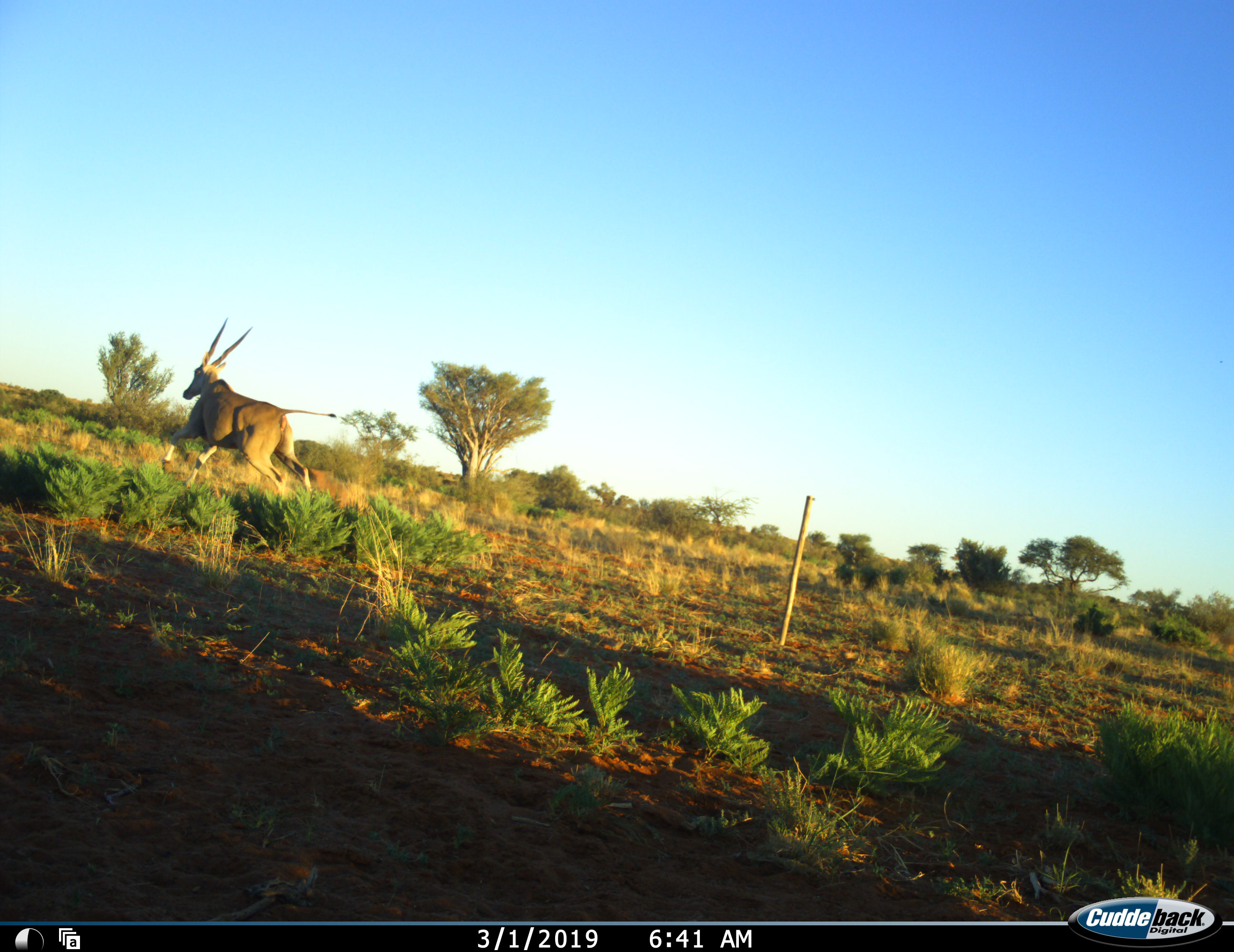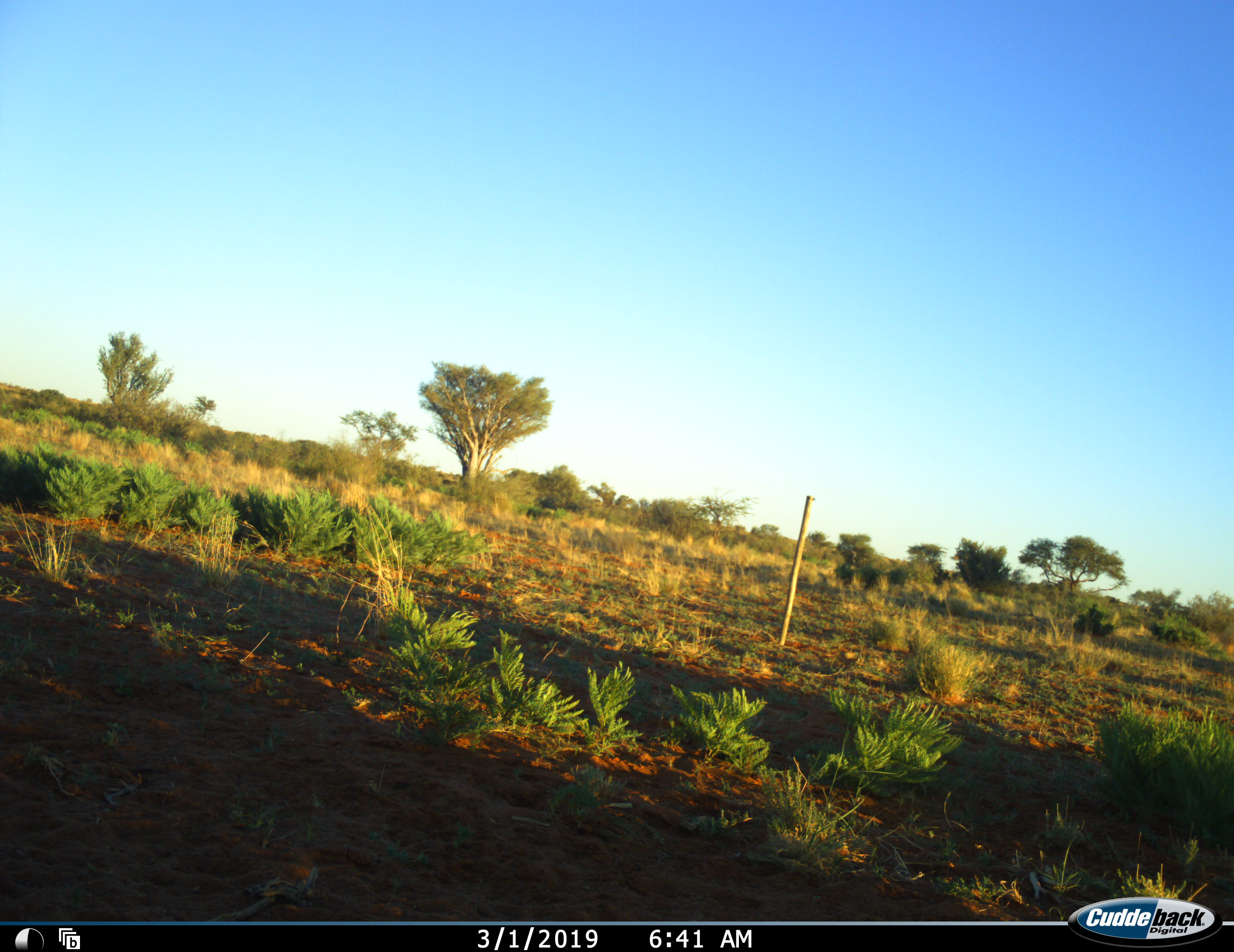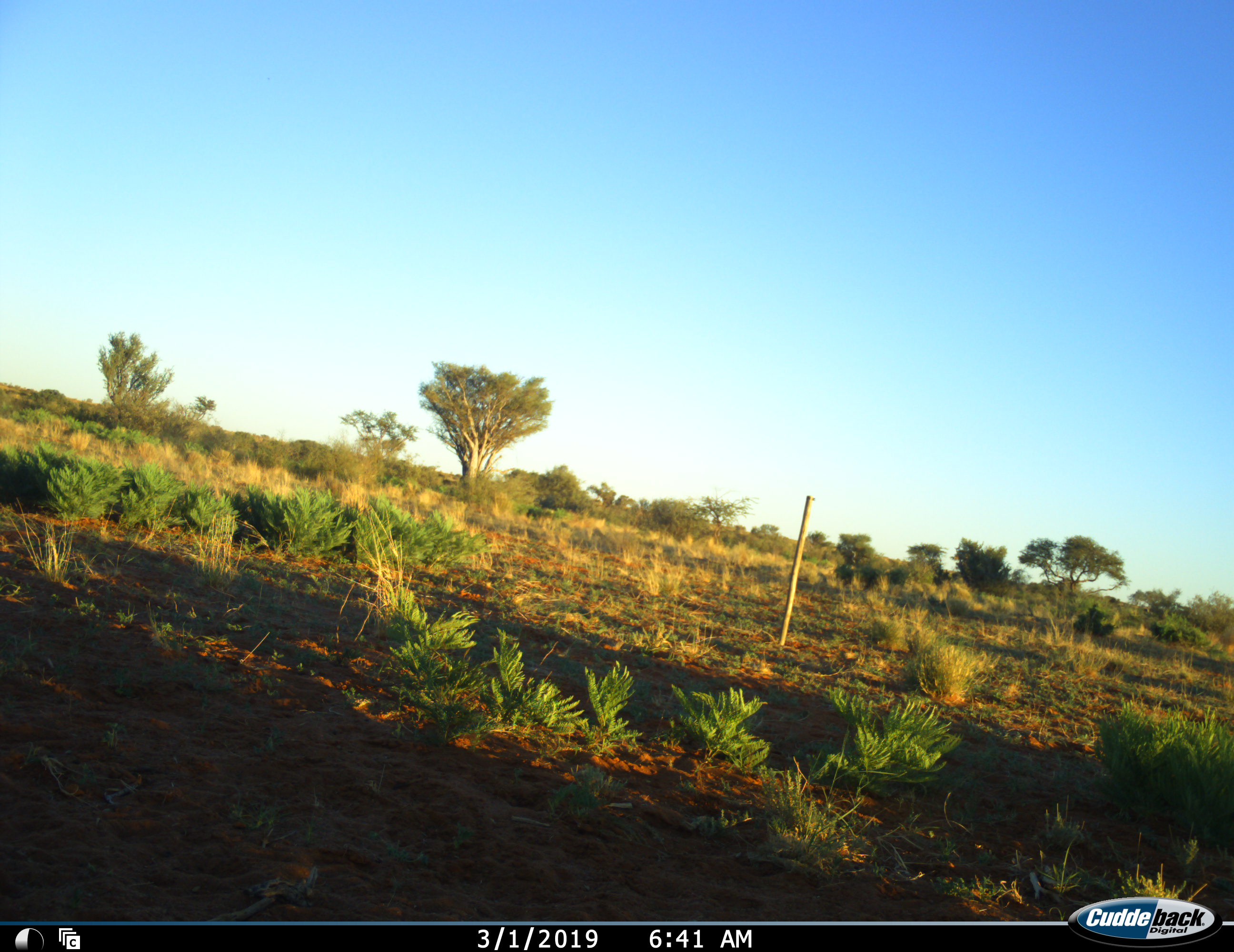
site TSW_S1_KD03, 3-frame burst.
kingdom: Animalia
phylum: Chordata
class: Mammalia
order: Artiodactyla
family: Bovidae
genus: Tragelaphus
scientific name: Tragelaphus oryx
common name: eland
Eland (Tragelaphus oryx), count 1. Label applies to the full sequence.